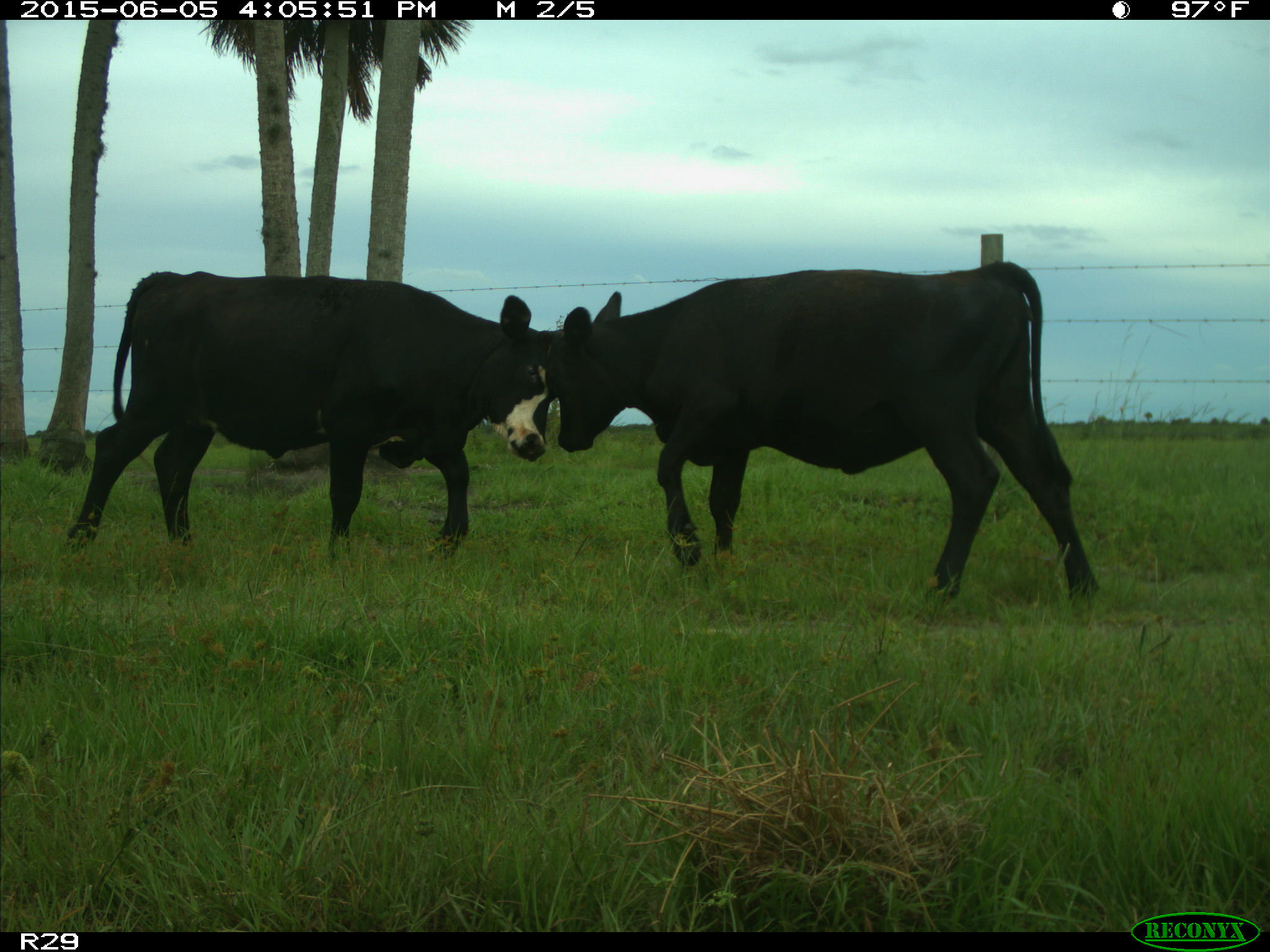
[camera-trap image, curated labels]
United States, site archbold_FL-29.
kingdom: Animalia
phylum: Chordata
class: Mammalia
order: Artiodactyla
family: Bovidae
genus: Bos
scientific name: Bos taurus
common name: domestic cow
Bos taurus (domestic cow).